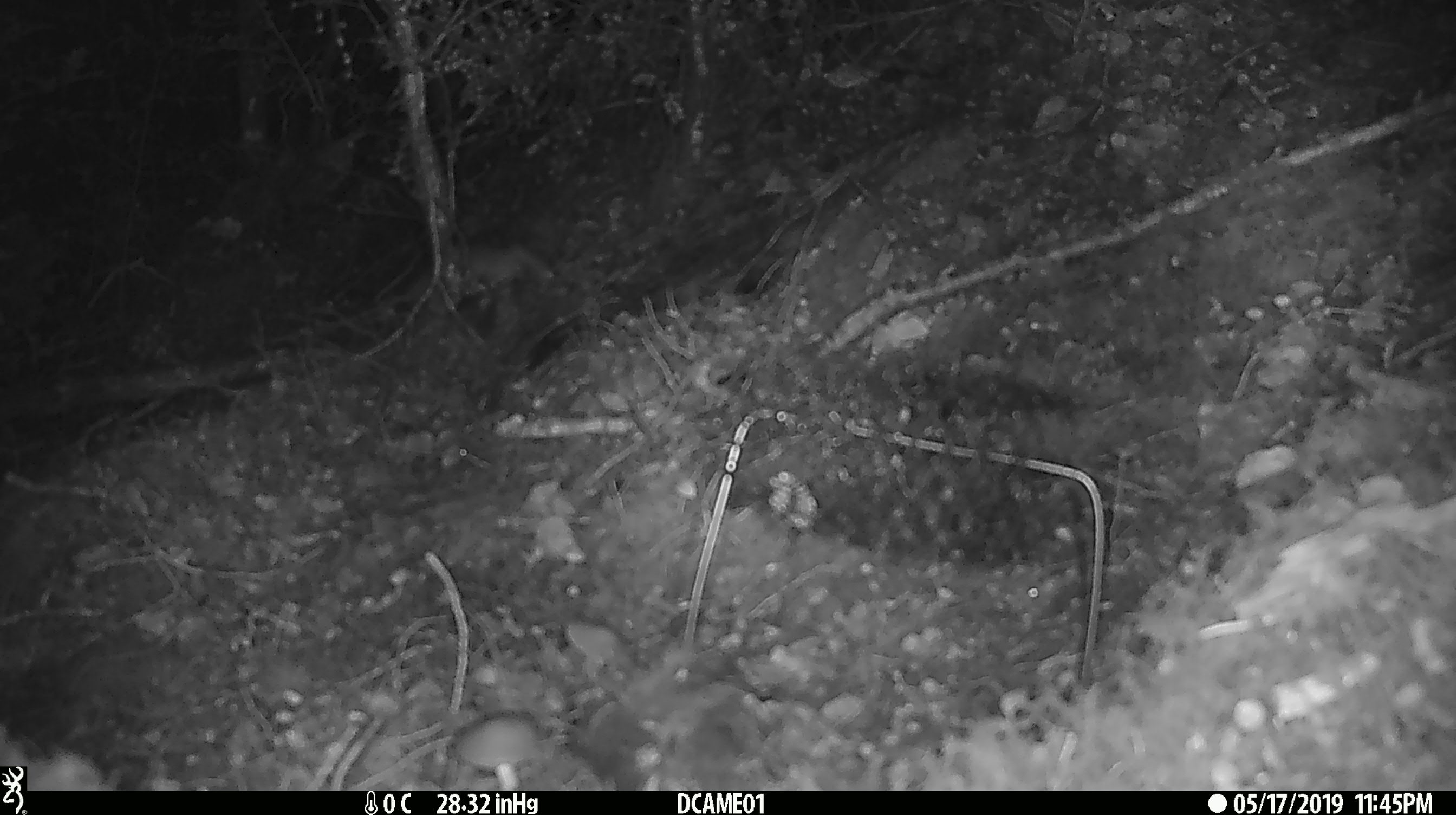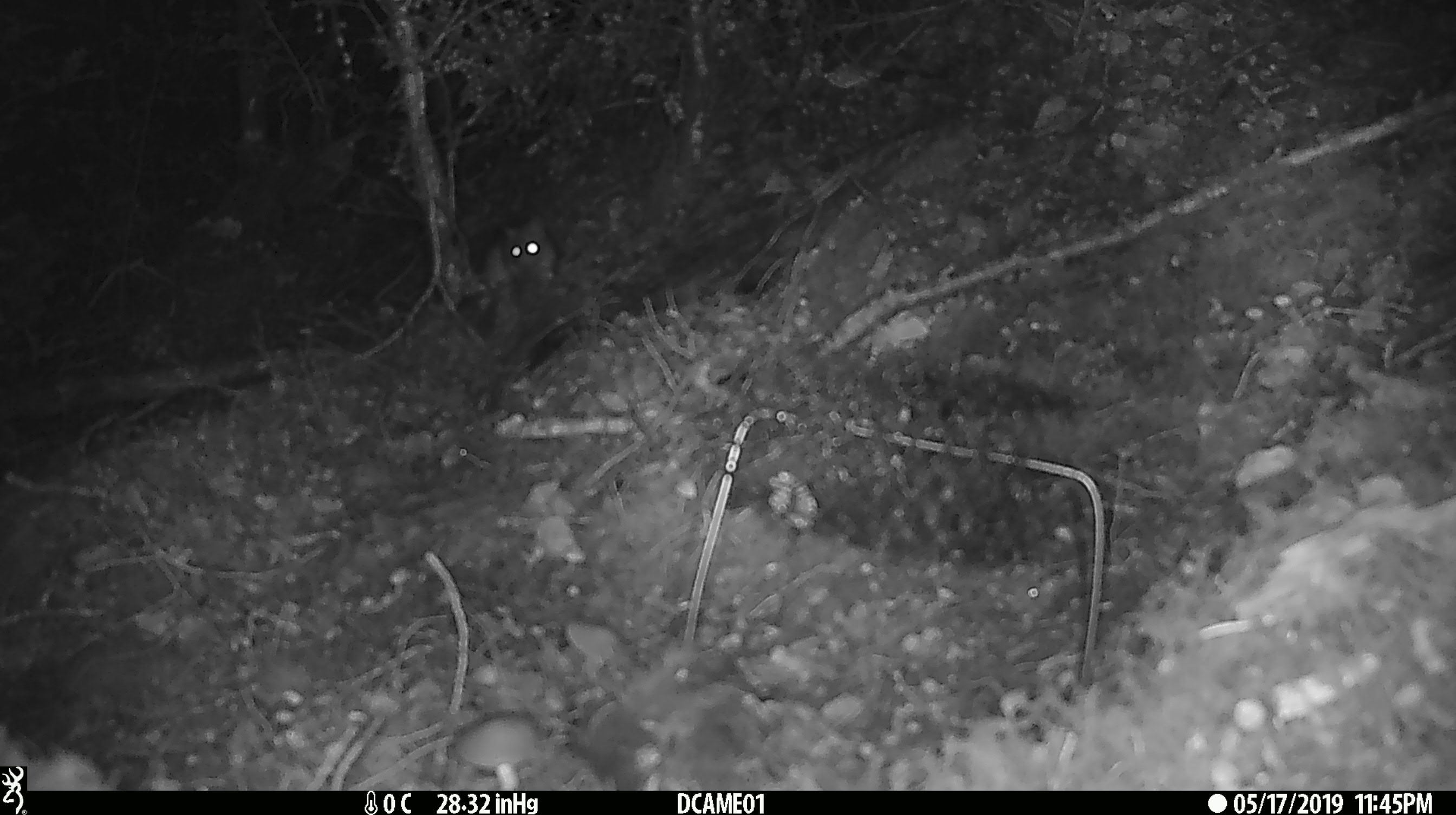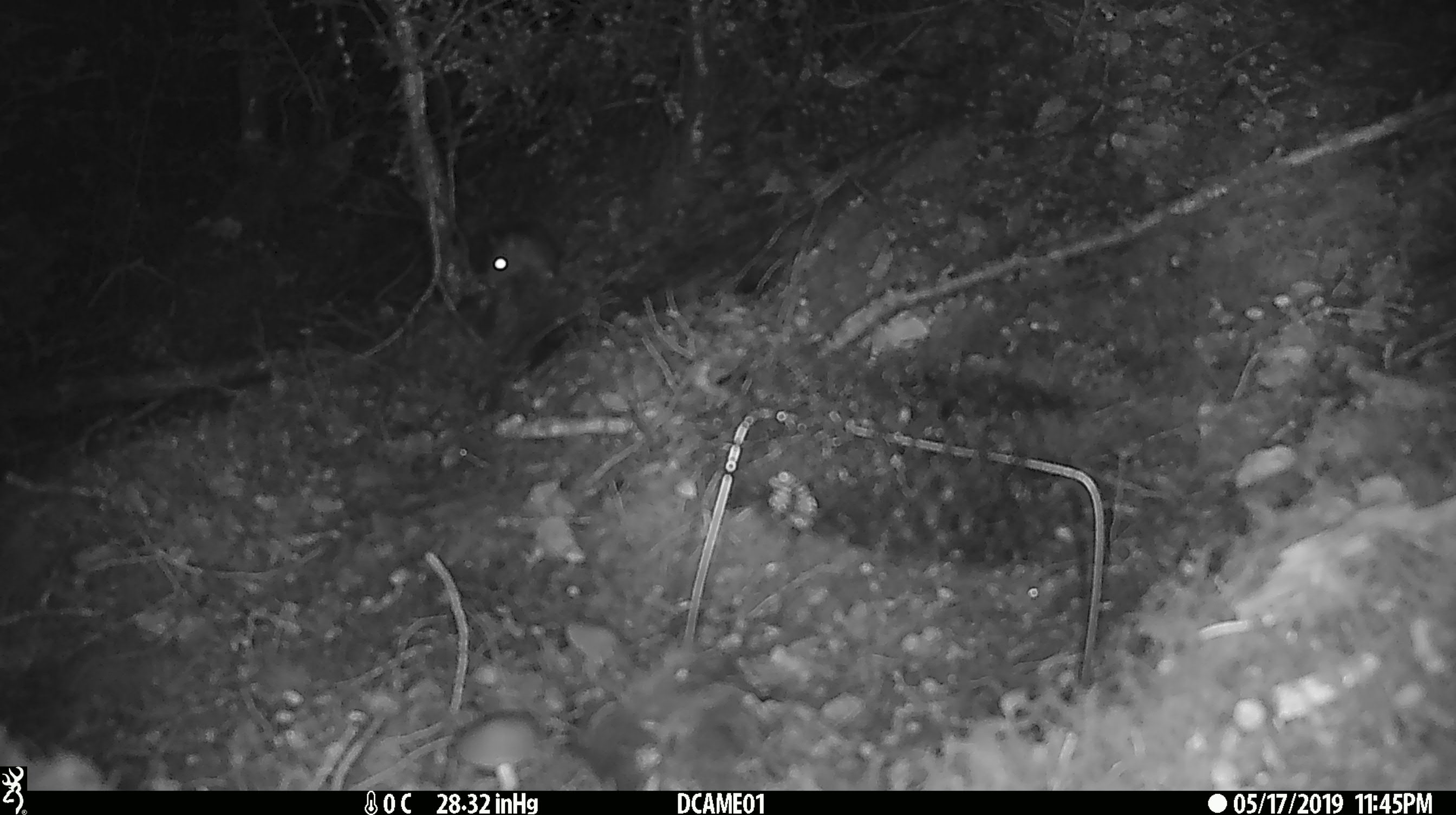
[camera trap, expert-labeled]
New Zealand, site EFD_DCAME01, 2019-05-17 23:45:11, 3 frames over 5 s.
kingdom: Animalia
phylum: Chordata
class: Mammalia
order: Rodentia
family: Muridae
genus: Rattus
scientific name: Rattus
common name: rat